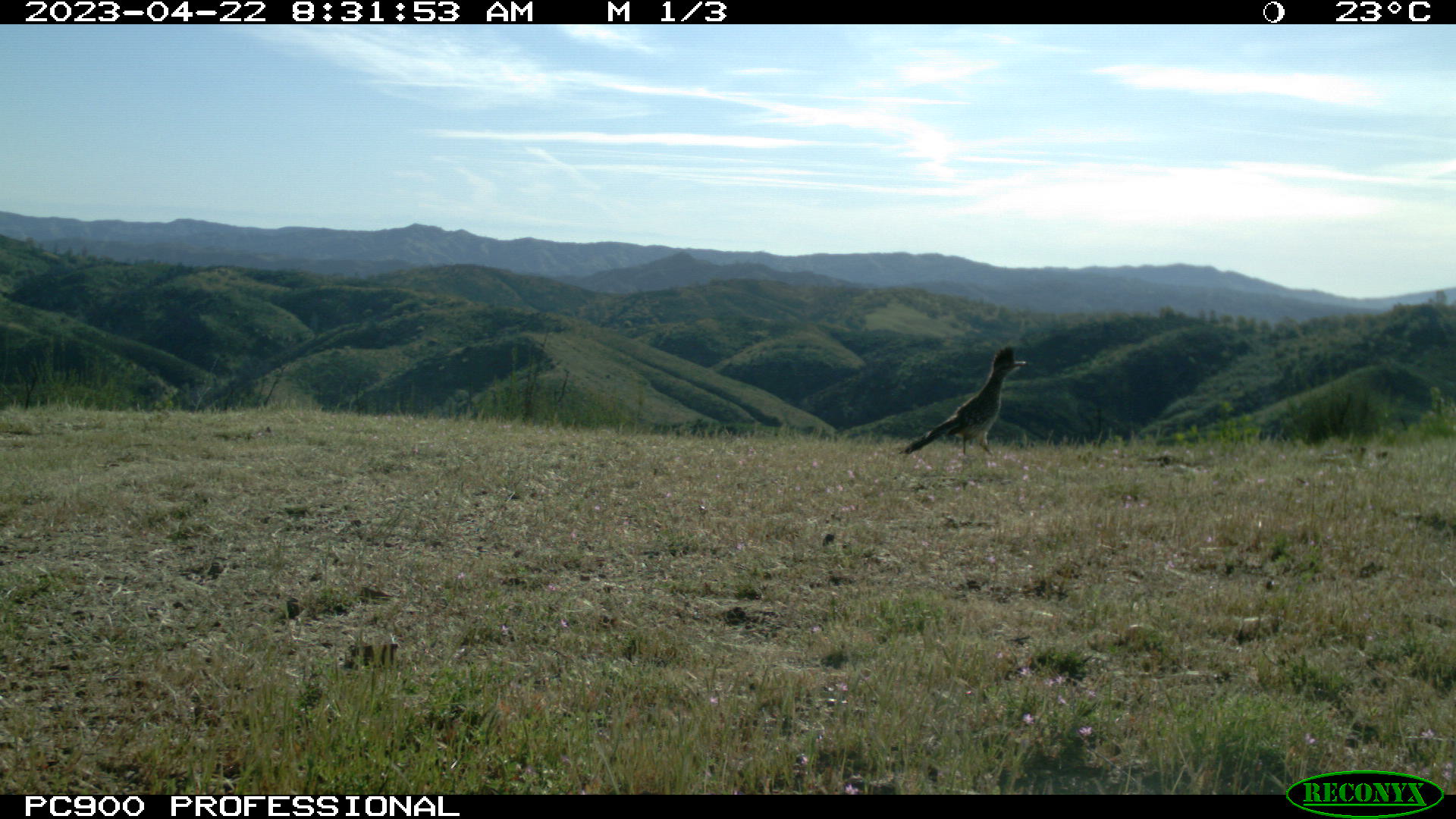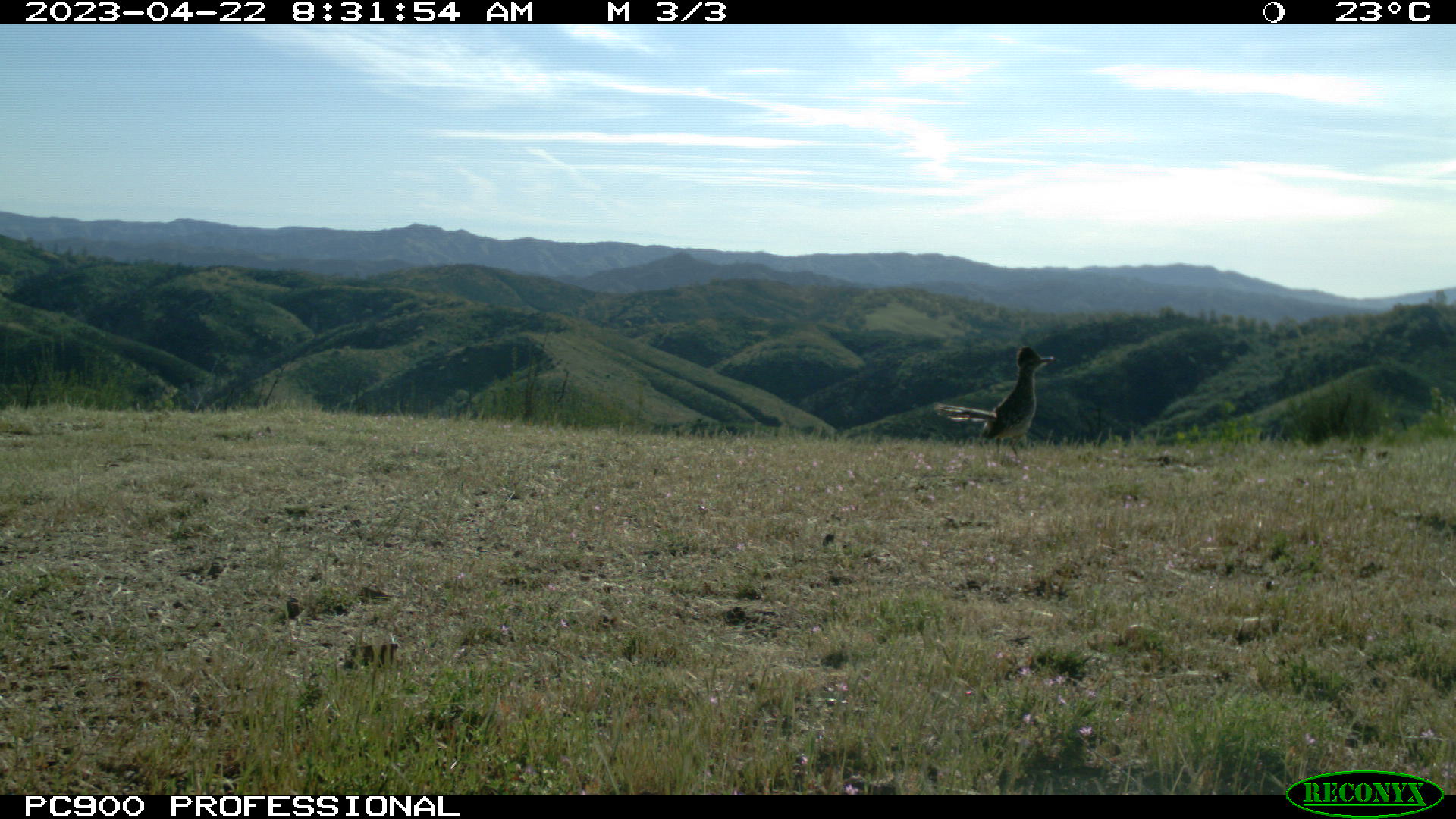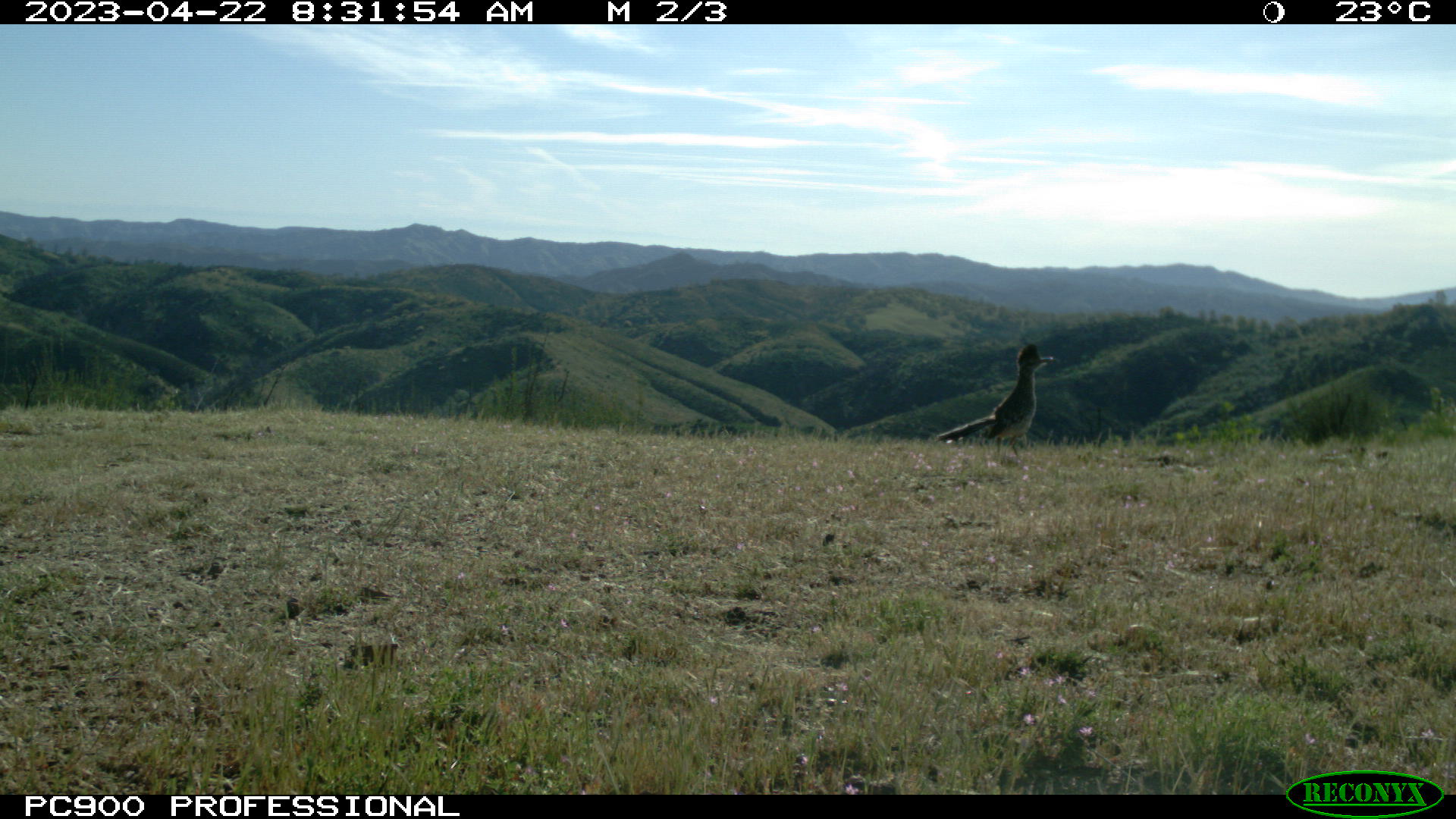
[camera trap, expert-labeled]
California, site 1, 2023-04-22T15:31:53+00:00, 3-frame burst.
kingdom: Animalia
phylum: Chordata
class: Aves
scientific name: Aves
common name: bird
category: unknown bird